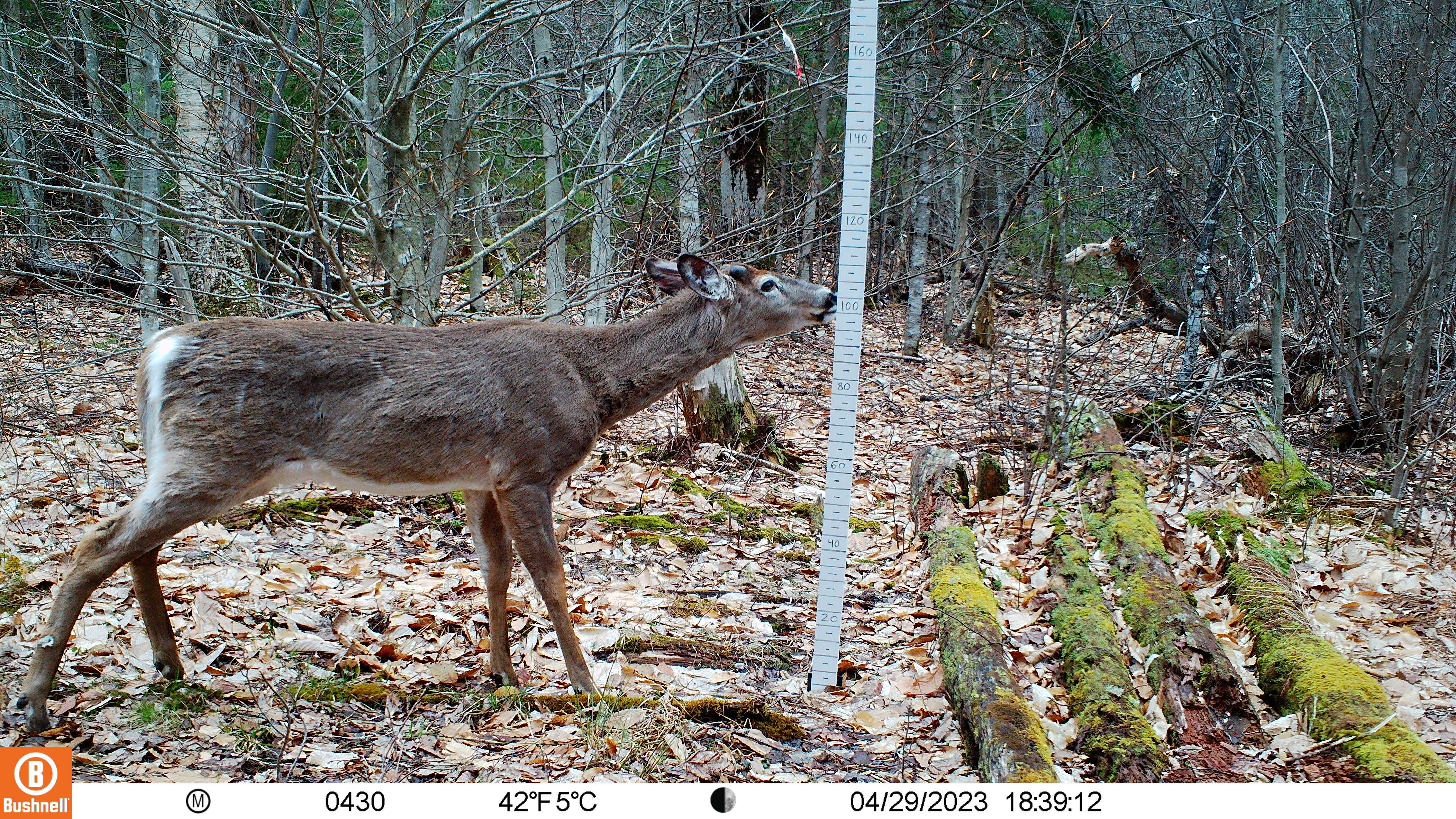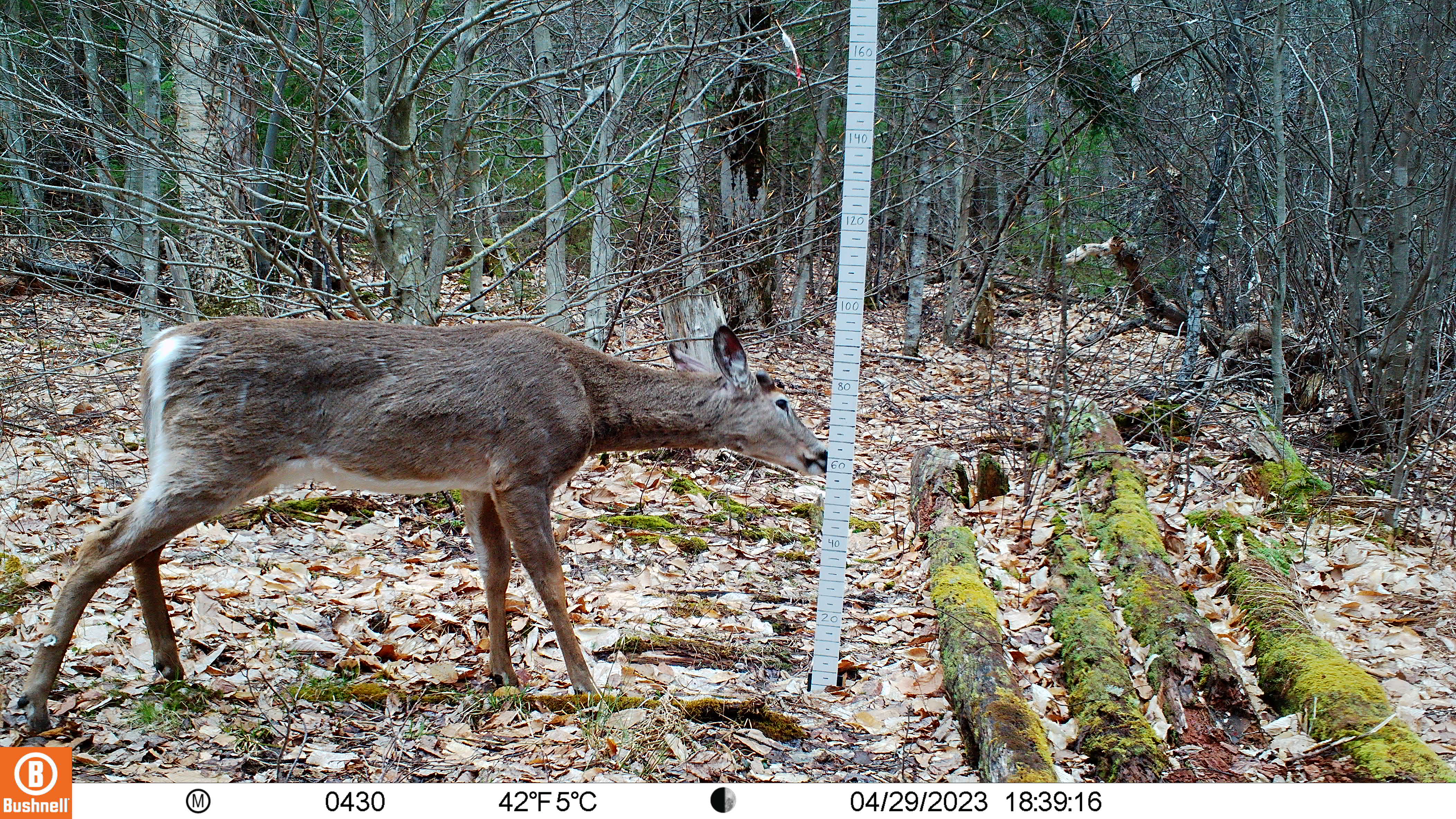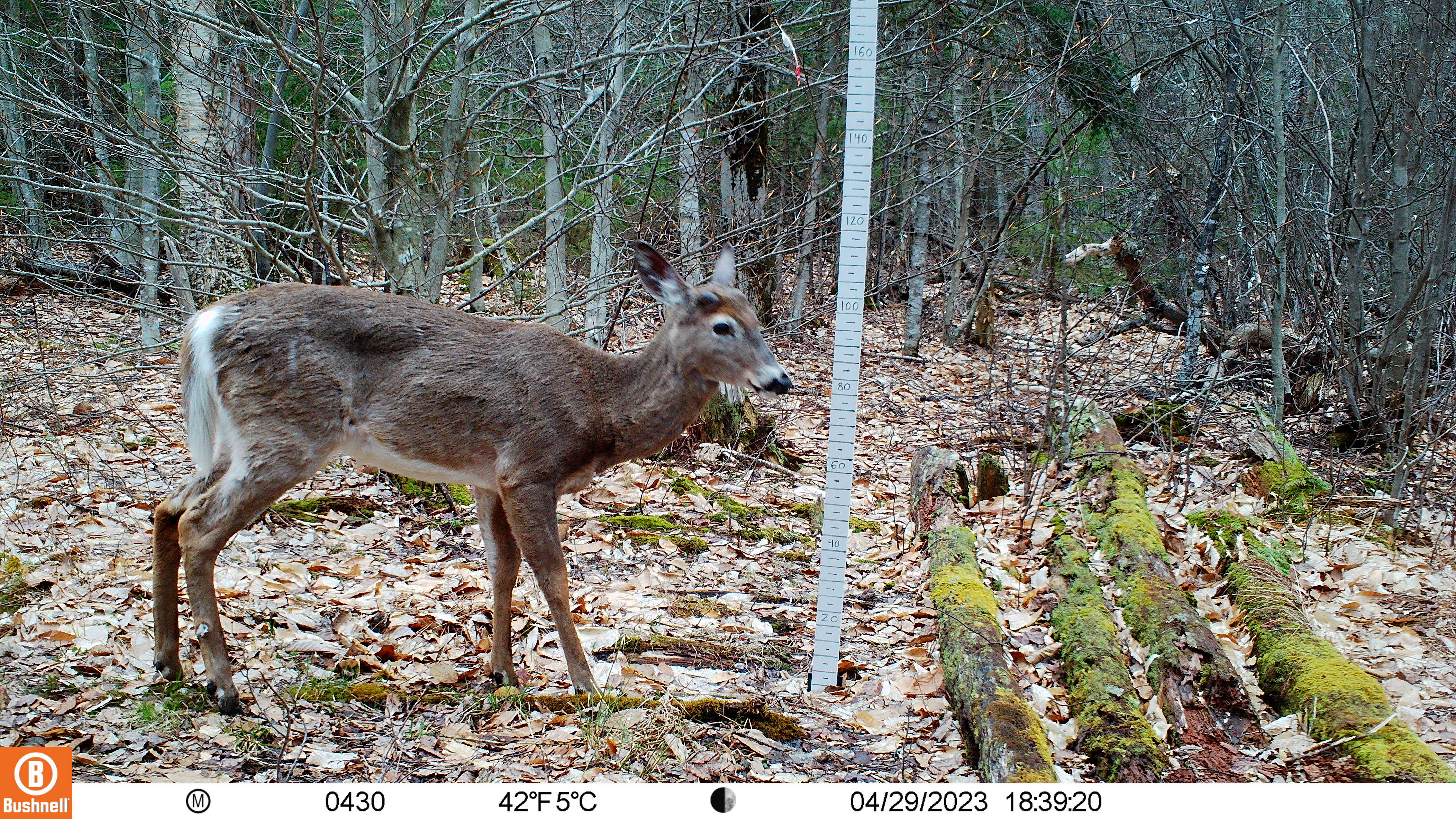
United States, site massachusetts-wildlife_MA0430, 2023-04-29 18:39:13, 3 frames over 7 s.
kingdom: Animalia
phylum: Chordata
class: Mammalia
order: Artiodactyla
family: Cervidae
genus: Odocoileus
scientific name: Odocoileus virginianus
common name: white-tailed deer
White-tailed deer (Odocoileus virginianus).